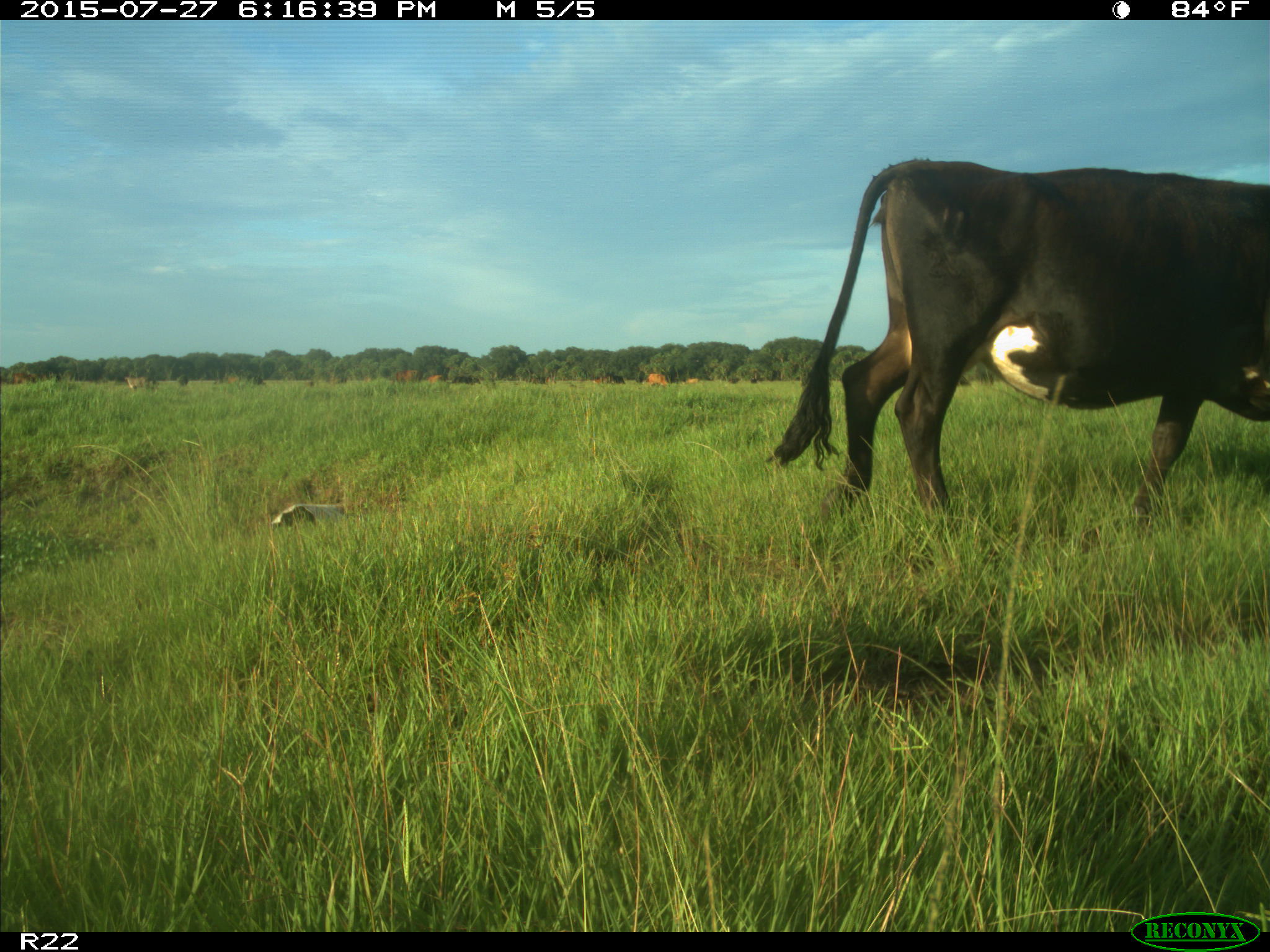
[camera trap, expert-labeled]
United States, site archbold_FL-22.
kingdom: Animalia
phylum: Chordata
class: Mammalia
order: Artiodactyla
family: Bovidae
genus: Bos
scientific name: Bos taurus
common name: domestic cow